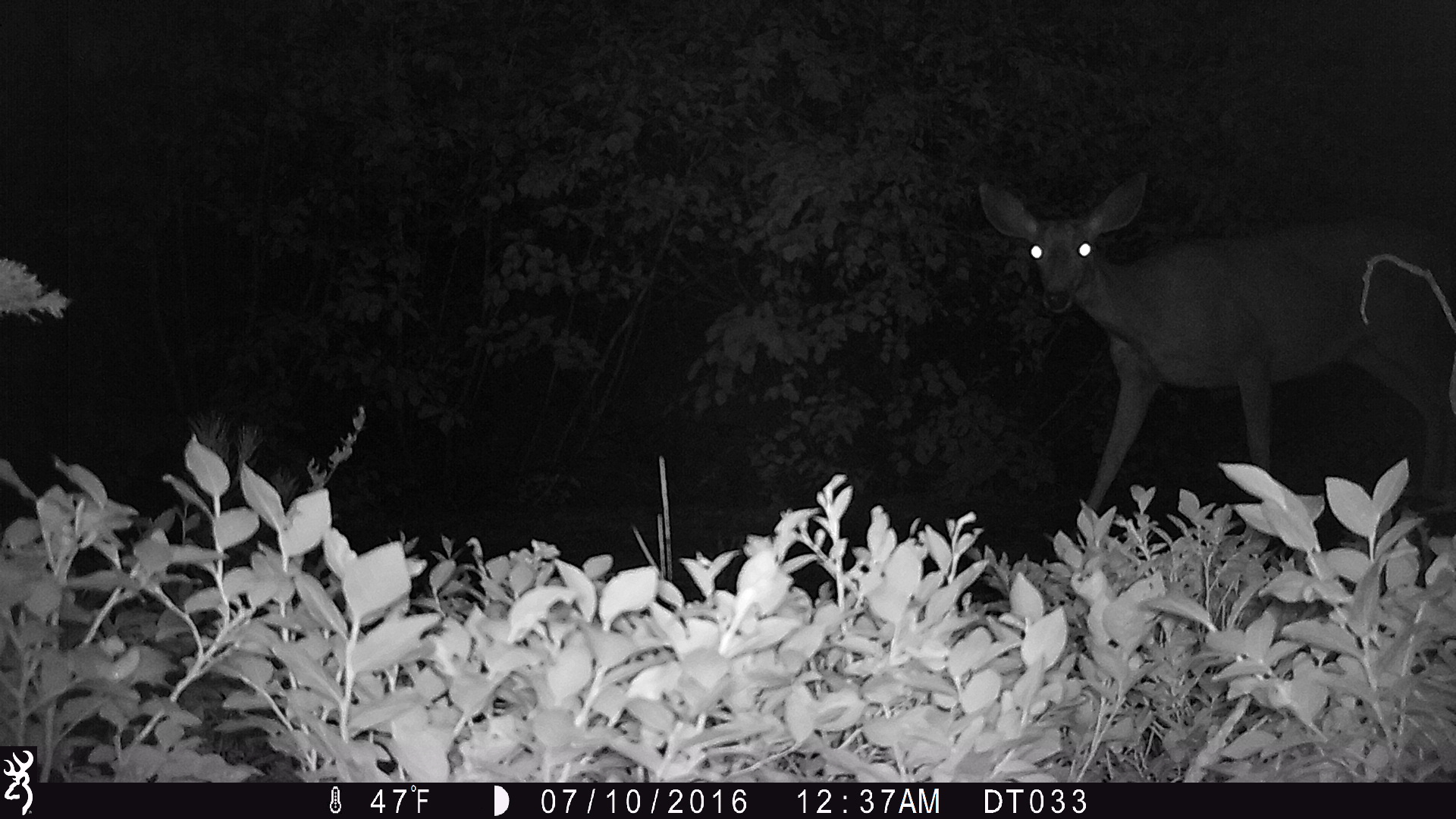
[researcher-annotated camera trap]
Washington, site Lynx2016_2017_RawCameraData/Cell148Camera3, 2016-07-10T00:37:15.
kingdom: Animalia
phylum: Chordata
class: Mammalia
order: Artiodactyla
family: Cervidae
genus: Odocoileus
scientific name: Odocoileus hemionus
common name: mule deer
Odocoileus hemionus (mule deer). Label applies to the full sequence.